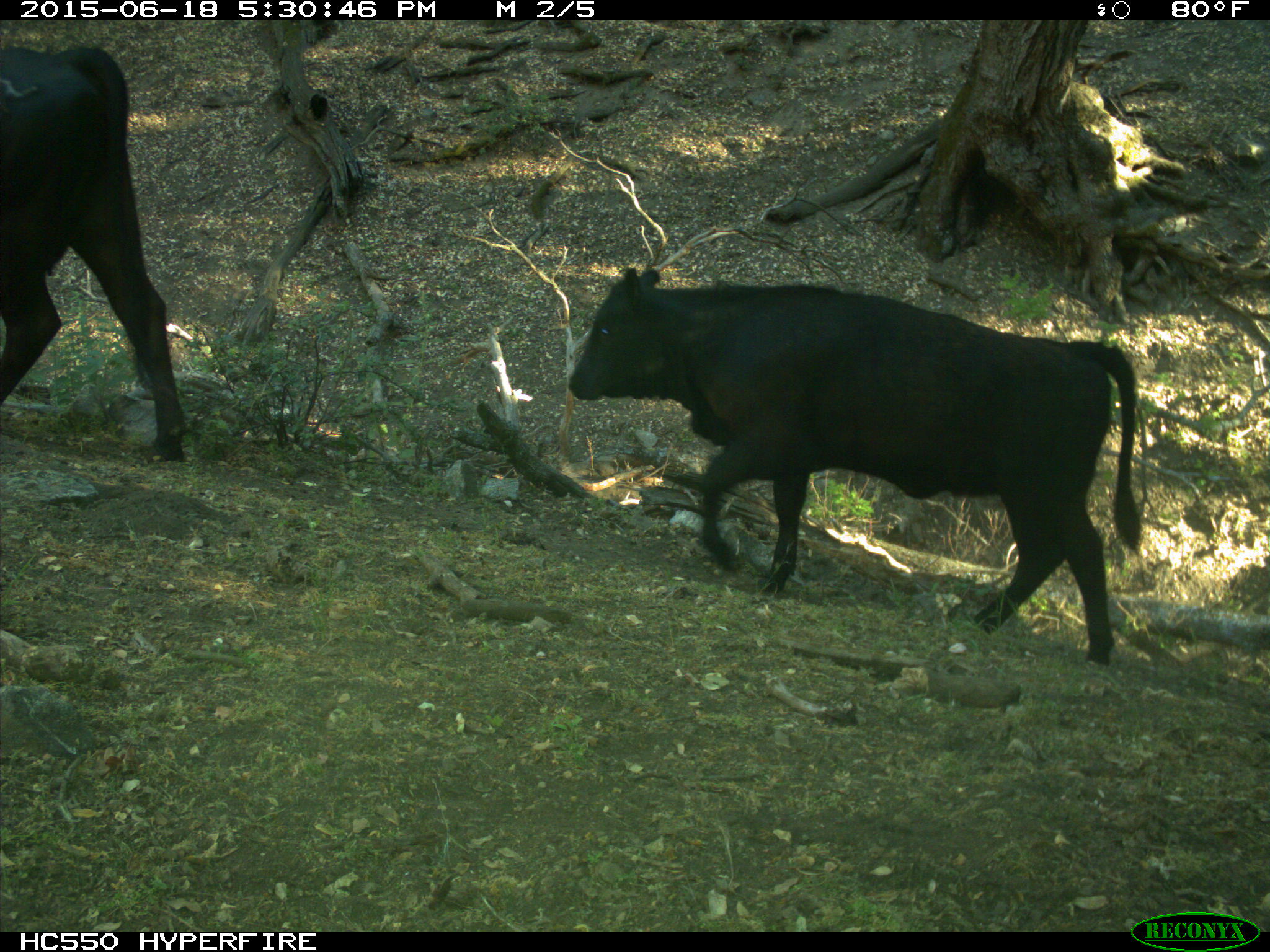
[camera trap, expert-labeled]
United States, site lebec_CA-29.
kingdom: Animalia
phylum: Chordata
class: Mammalia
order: Artiodactyla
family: Bovidae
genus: Bos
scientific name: Bos taurus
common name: domestic cow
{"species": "Bos taurus (domestic cow)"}